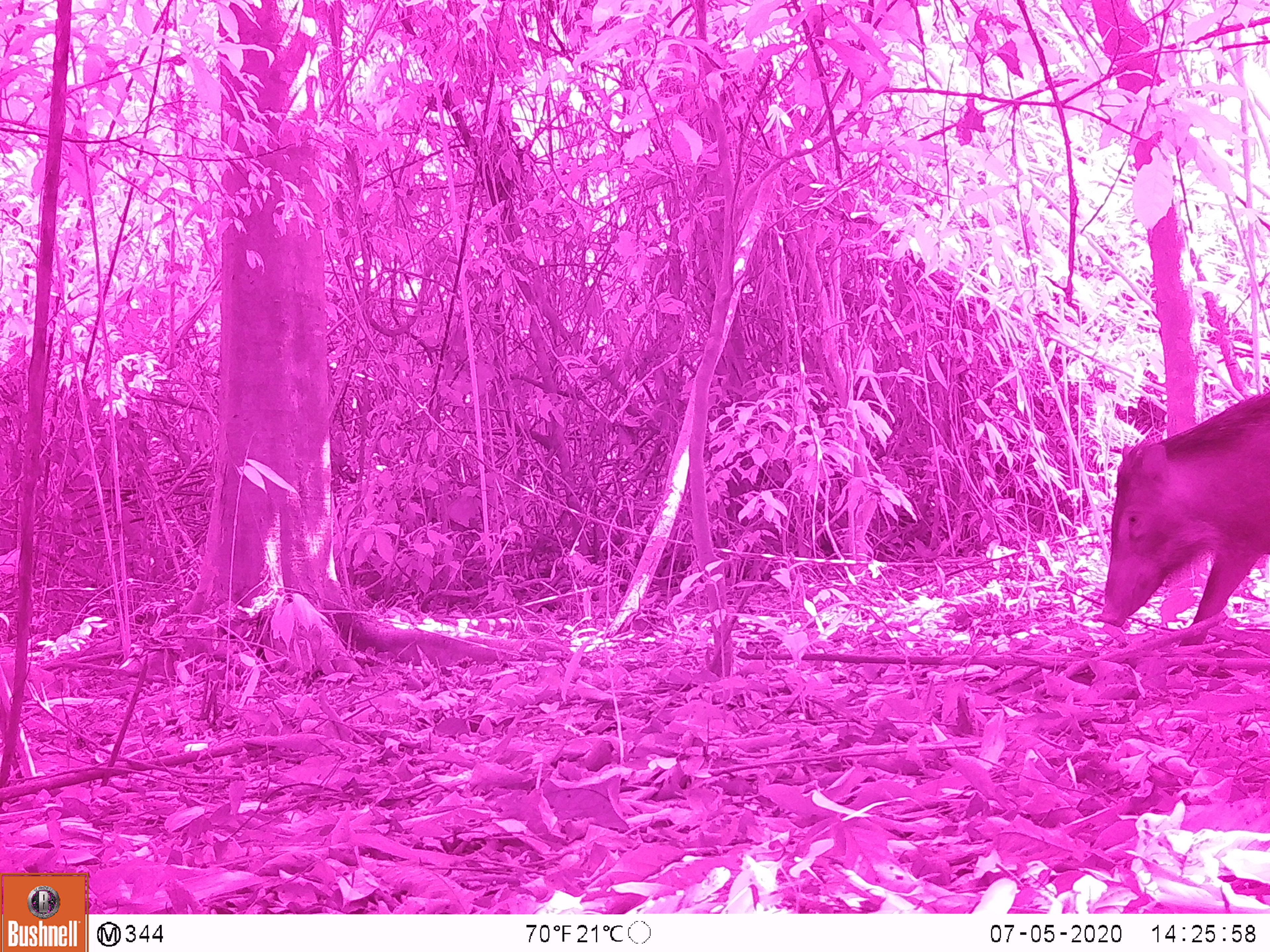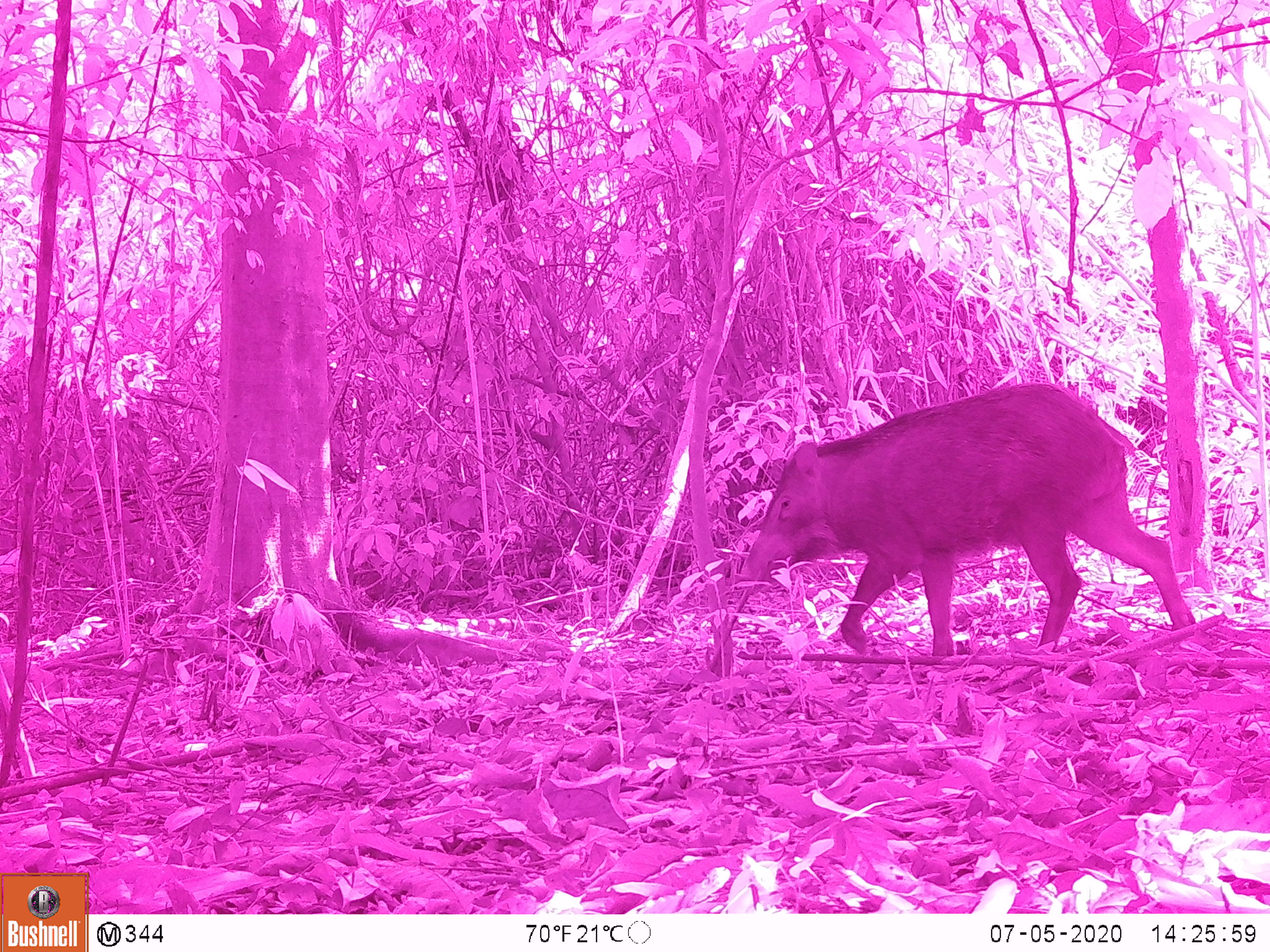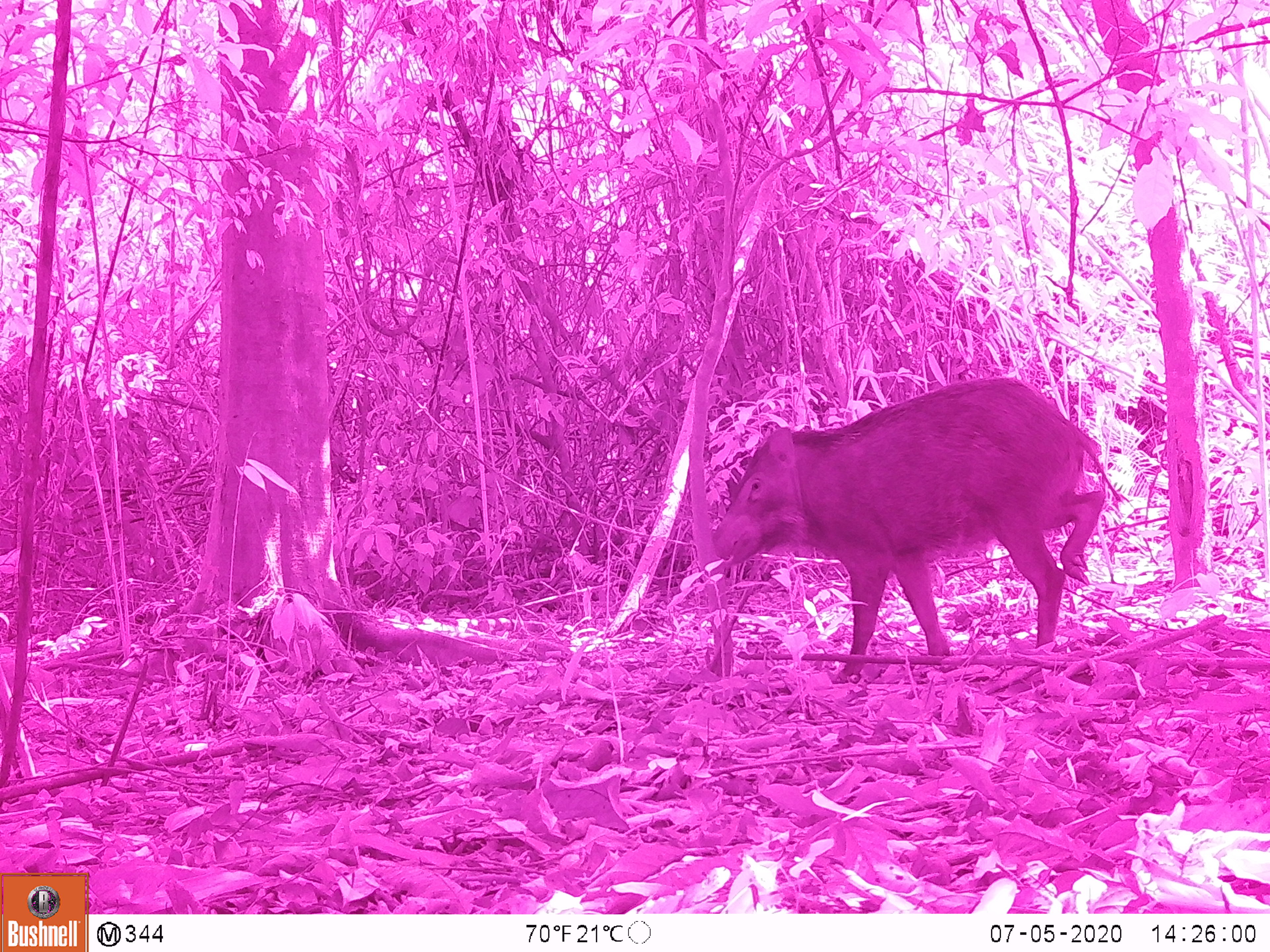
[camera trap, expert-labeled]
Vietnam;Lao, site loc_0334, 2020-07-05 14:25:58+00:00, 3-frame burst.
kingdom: Animalia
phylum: Chordata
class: Mammalia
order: Artiodactyla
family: Suidae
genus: Sus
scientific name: Sus scrofa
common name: eurasian wild pig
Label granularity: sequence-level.